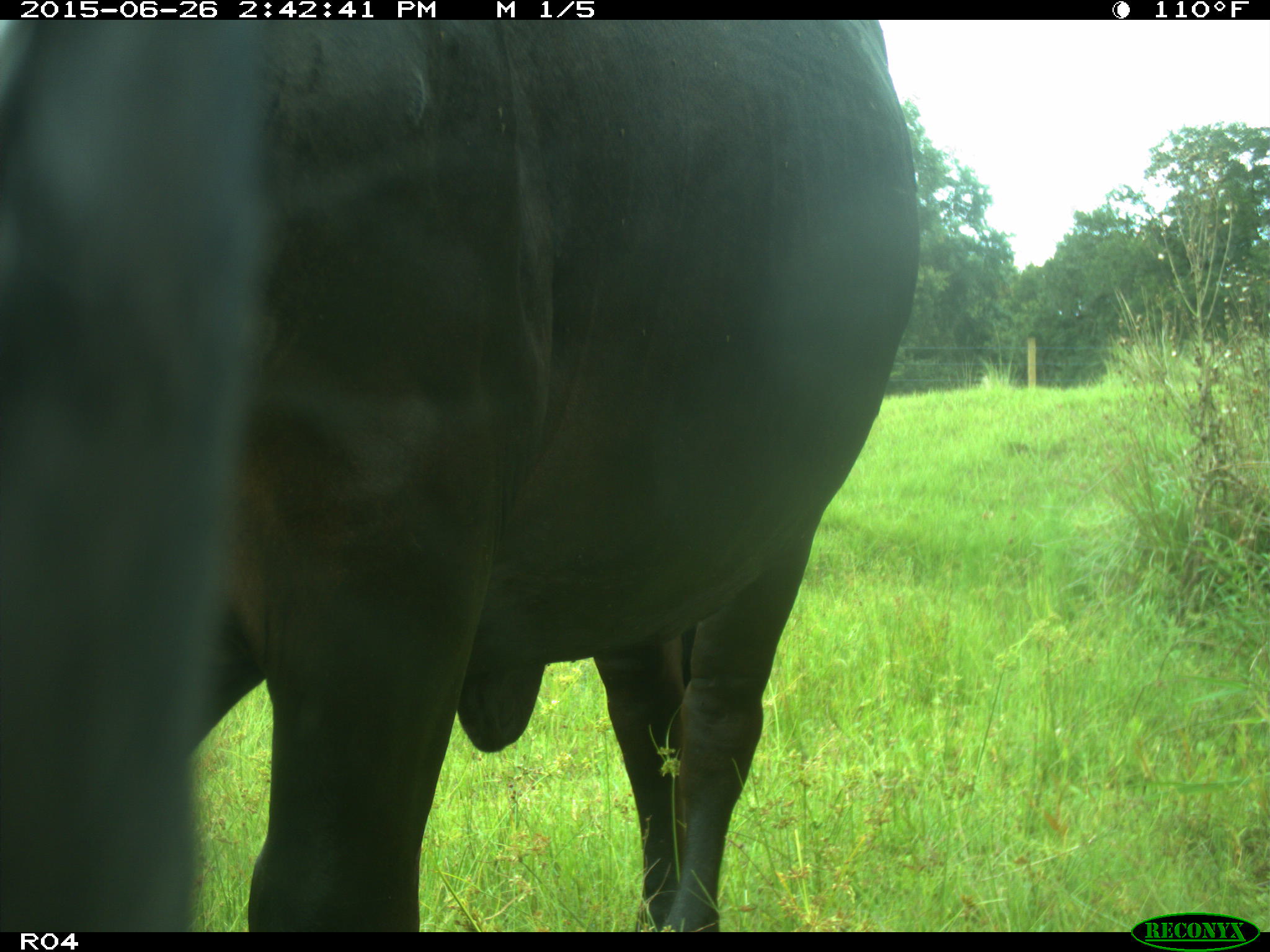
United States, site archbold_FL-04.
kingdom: Animalia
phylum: Chordata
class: Mammalia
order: Artiodactyla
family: Bovidae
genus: Bos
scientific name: Bos taurus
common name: domestic cow